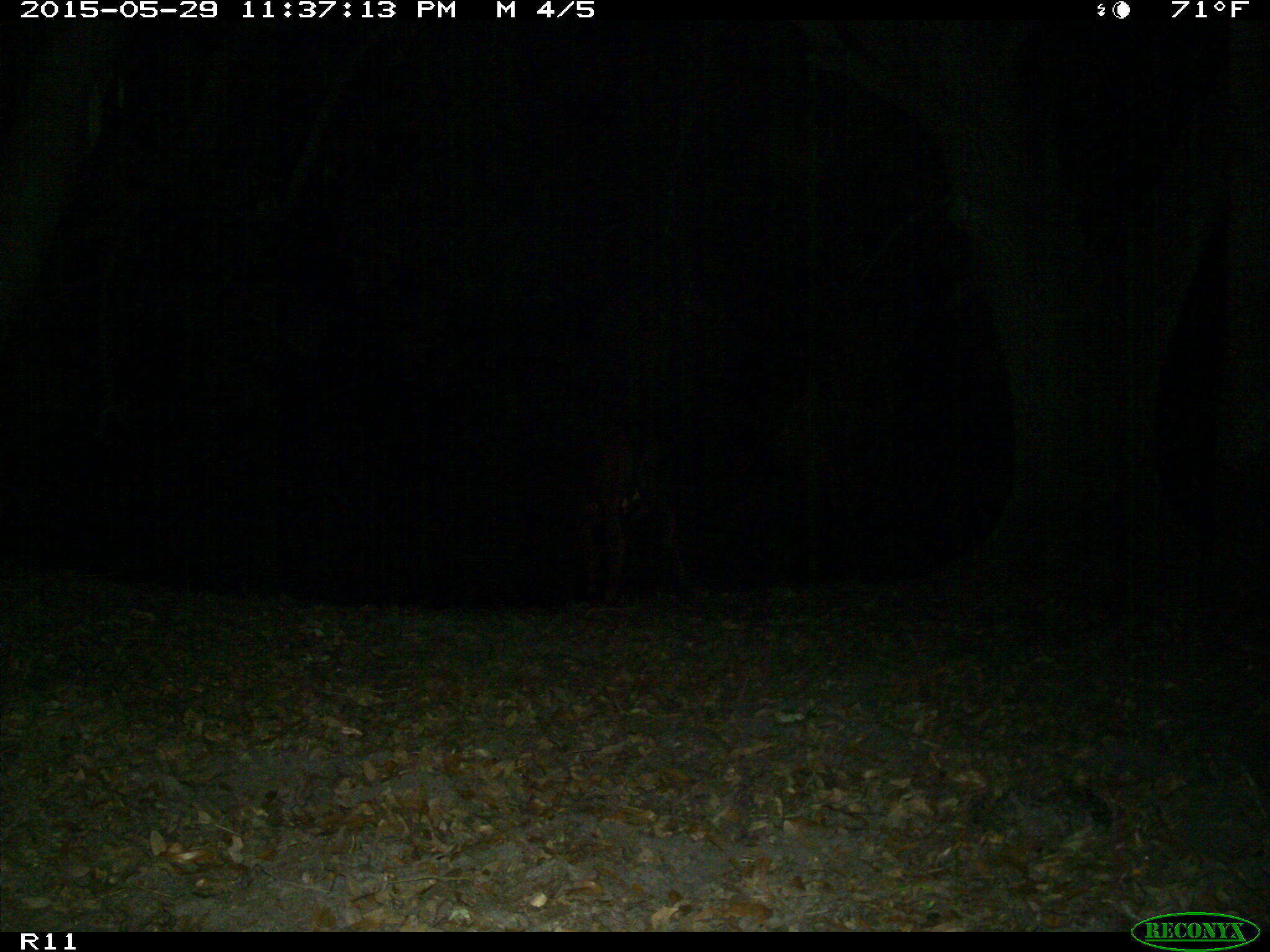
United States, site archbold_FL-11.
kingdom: Animalia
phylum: Chordata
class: Mammalia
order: Artiodactyla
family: Bovidae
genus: Bos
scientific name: Bos taurus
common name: domestic cow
Bos taurus (domestic cow).